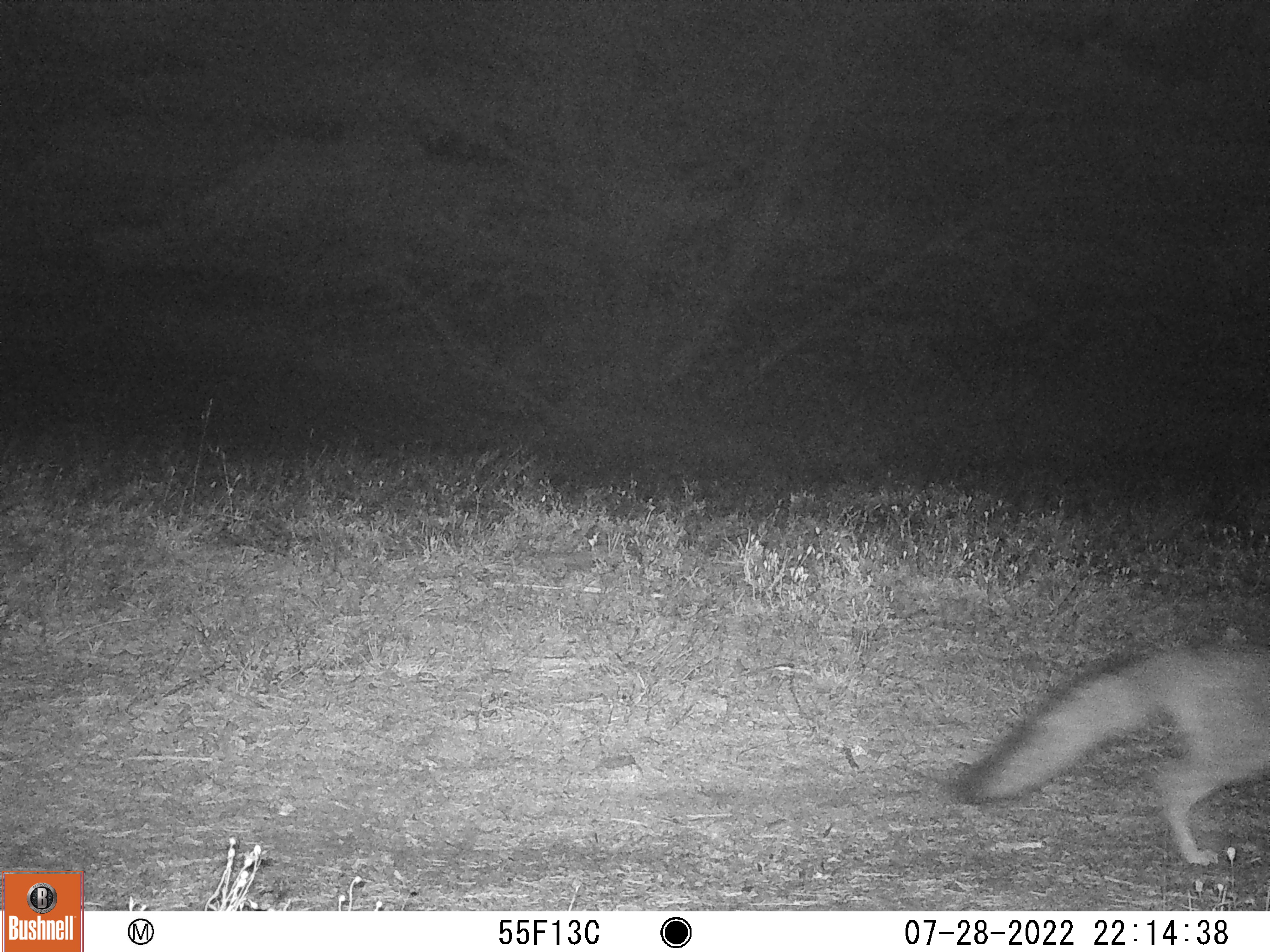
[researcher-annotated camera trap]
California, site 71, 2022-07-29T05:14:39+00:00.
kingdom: Animalia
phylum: Chordata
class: Mammalia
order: Carnivora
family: Canidae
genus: Urocyon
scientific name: Urocyon cinereoargenteus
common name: gray fox